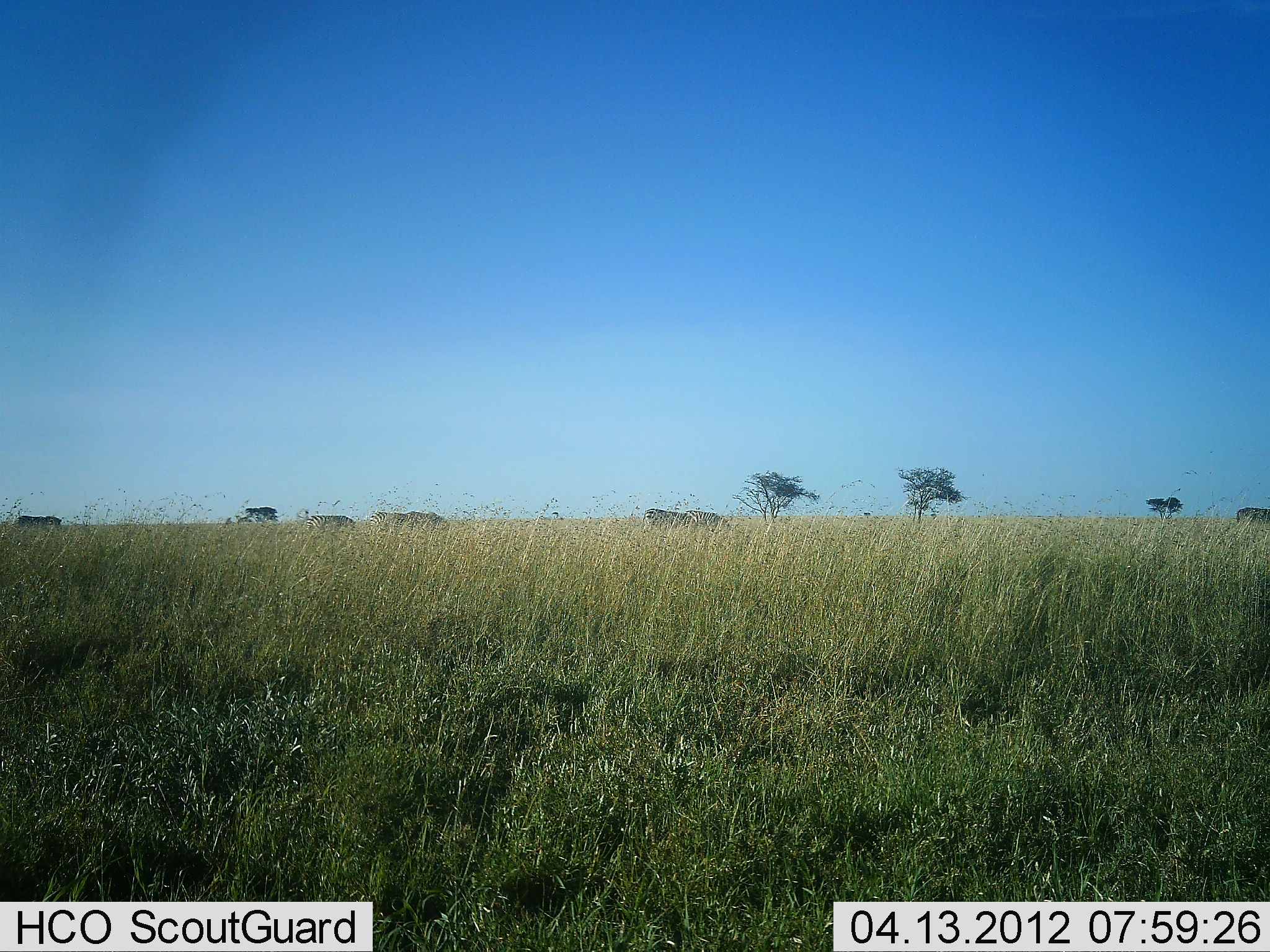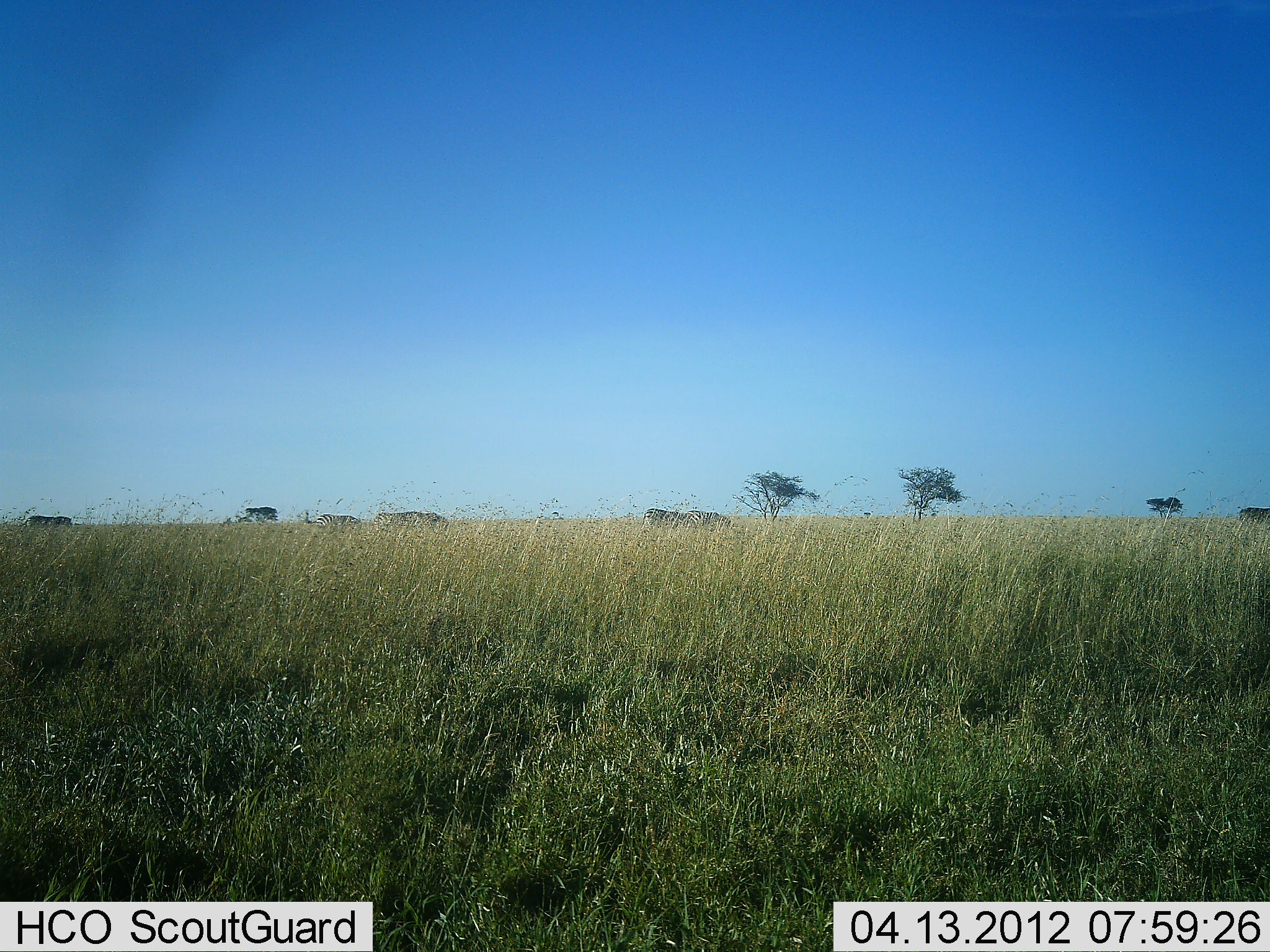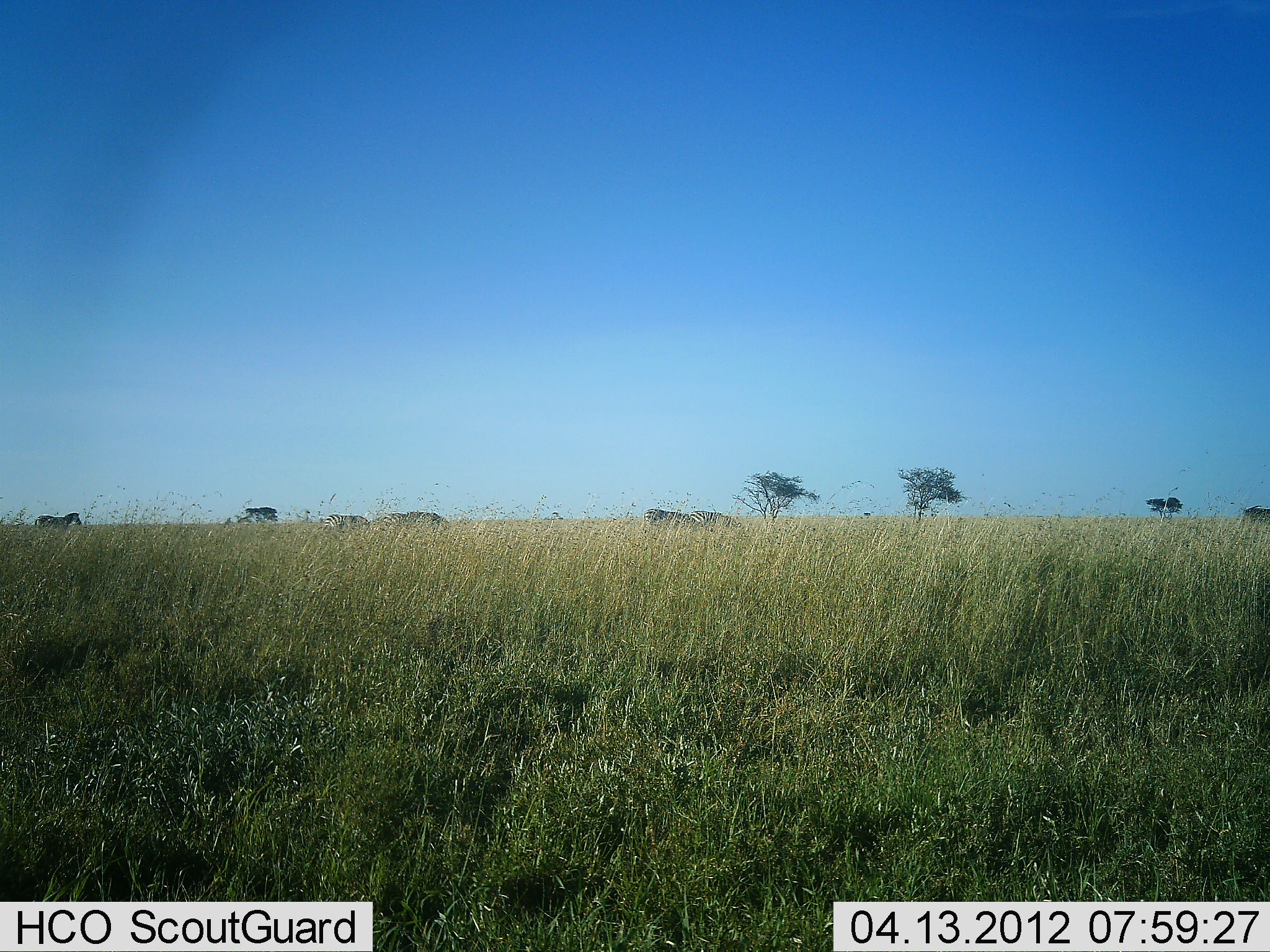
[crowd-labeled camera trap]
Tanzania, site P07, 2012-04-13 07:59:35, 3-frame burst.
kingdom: Animalia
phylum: Chordata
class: Mammalia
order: Perissodactyla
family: Equidae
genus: Equus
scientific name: Equus quagga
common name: plains zebra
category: zebra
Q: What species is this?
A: Zebra (plains zebra) (Equus quagga).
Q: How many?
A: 6.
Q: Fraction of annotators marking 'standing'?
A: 27%.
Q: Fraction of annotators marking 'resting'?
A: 0%.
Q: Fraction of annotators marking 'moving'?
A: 68%.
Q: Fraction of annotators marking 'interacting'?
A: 0%.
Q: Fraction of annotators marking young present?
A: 0%.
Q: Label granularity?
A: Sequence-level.